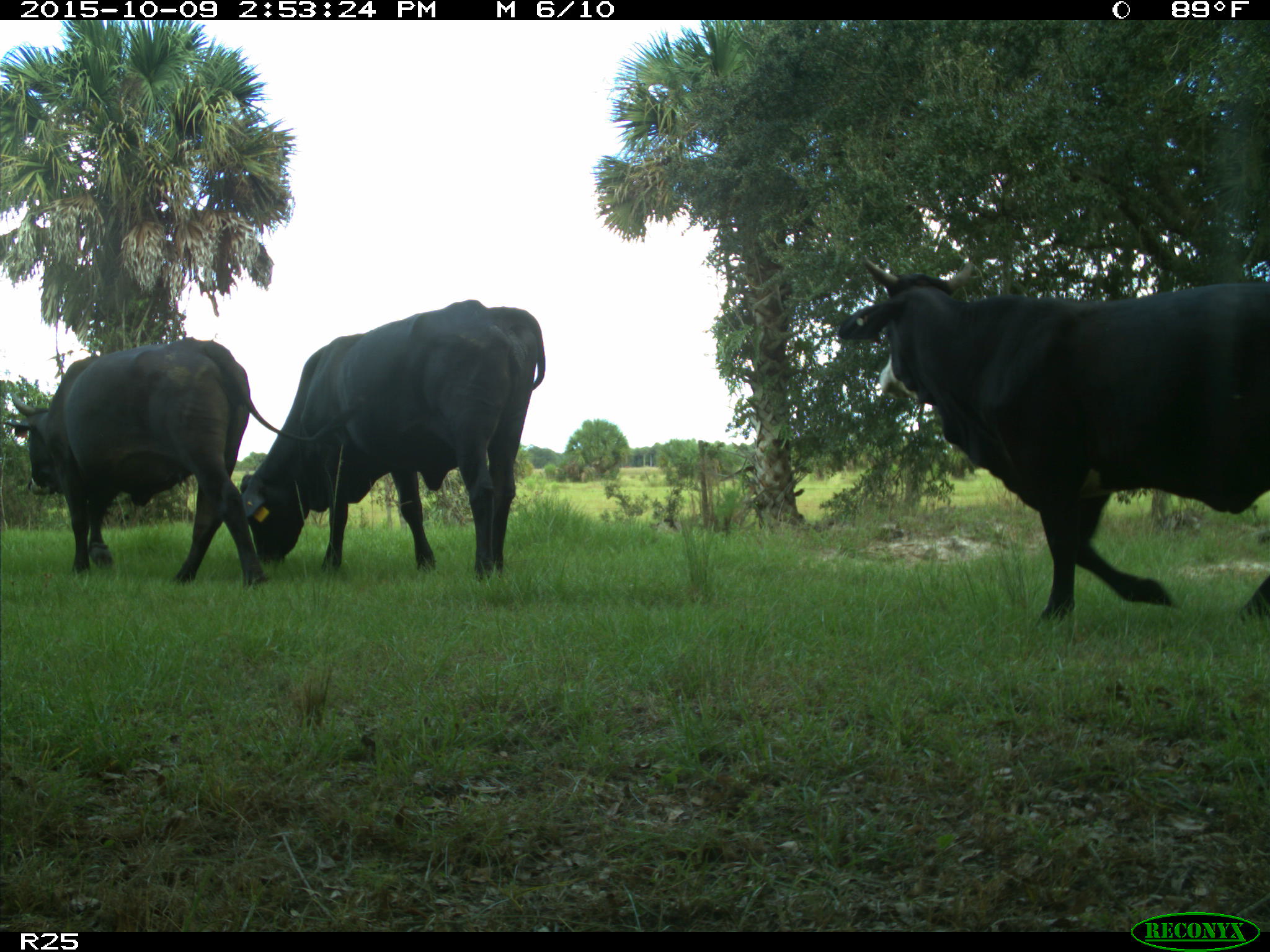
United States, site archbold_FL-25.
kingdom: Animalia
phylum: Chordata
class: Mammalia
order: Artiodactyla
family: Bovidae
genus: Bos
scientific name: Bos taurus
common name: domestic cow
Bos taurus (domestic cow).